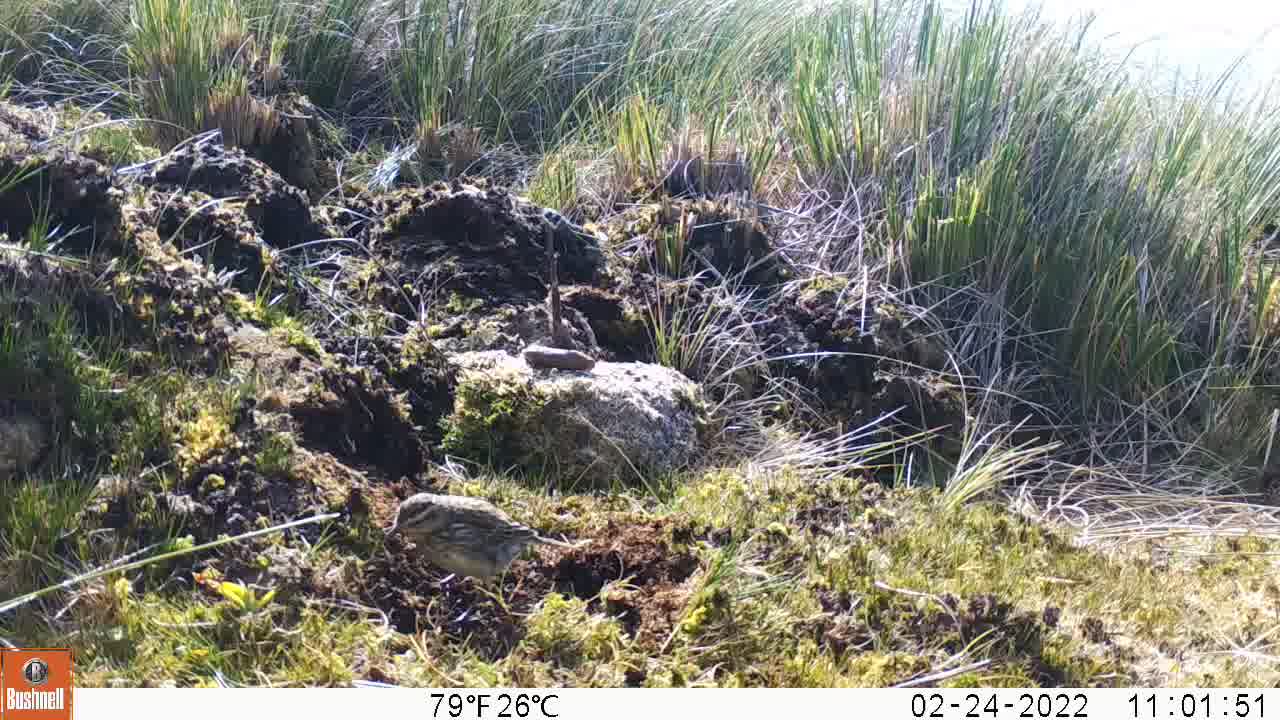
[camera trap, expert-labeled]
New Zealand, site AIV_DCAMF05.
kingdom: Animalia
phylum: Chordata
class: Aves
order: Passeriformes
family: Motacillidae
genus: Anthus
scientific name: Anthus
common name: pipit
Pipit (Anthus).